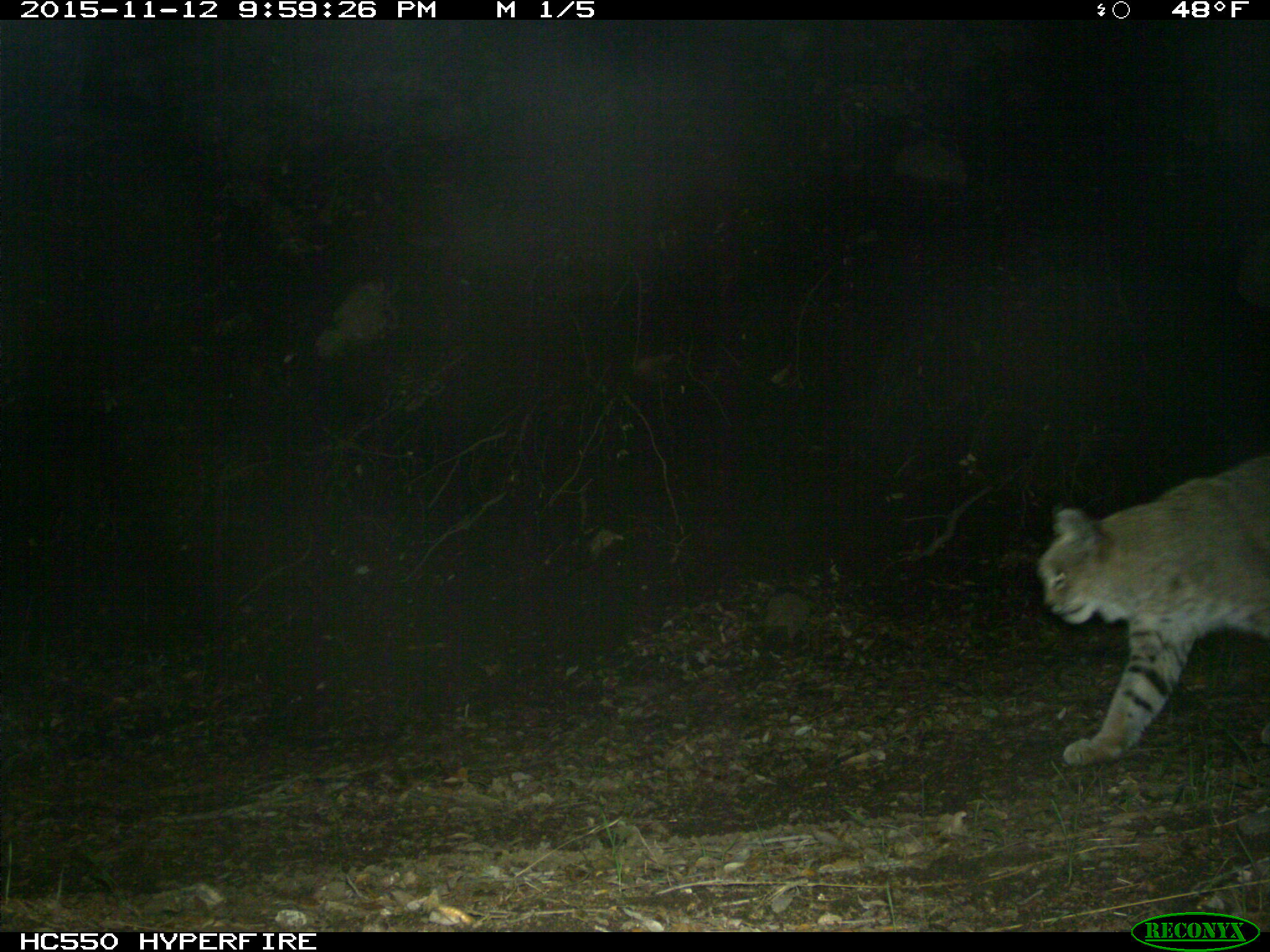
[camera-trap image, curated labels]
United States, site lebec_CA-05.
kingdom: Animalia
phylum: Chordata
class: Mammalia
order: Carnivora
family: Felidae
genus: Lynx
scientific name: Lynx rufus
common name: bobcat